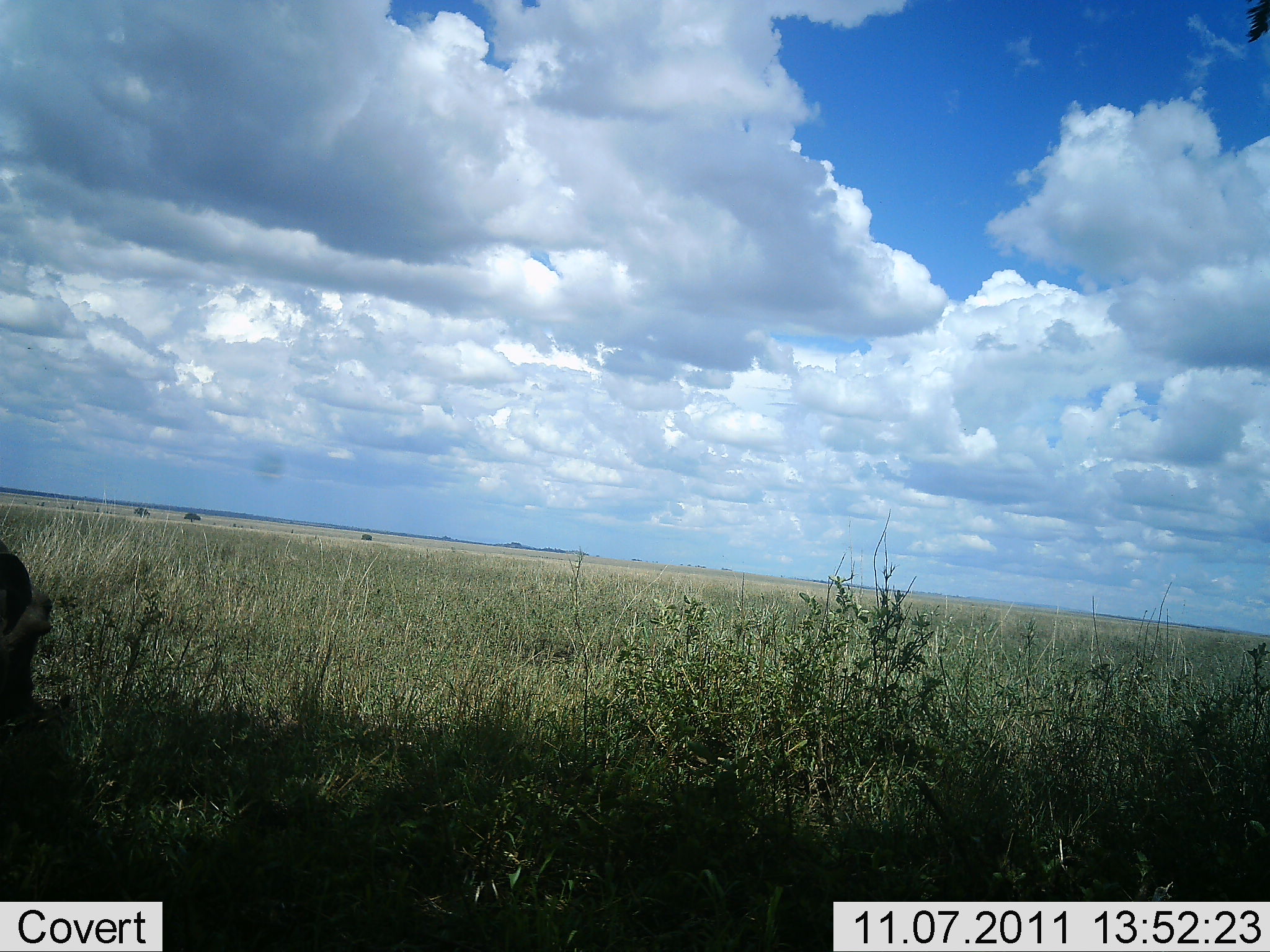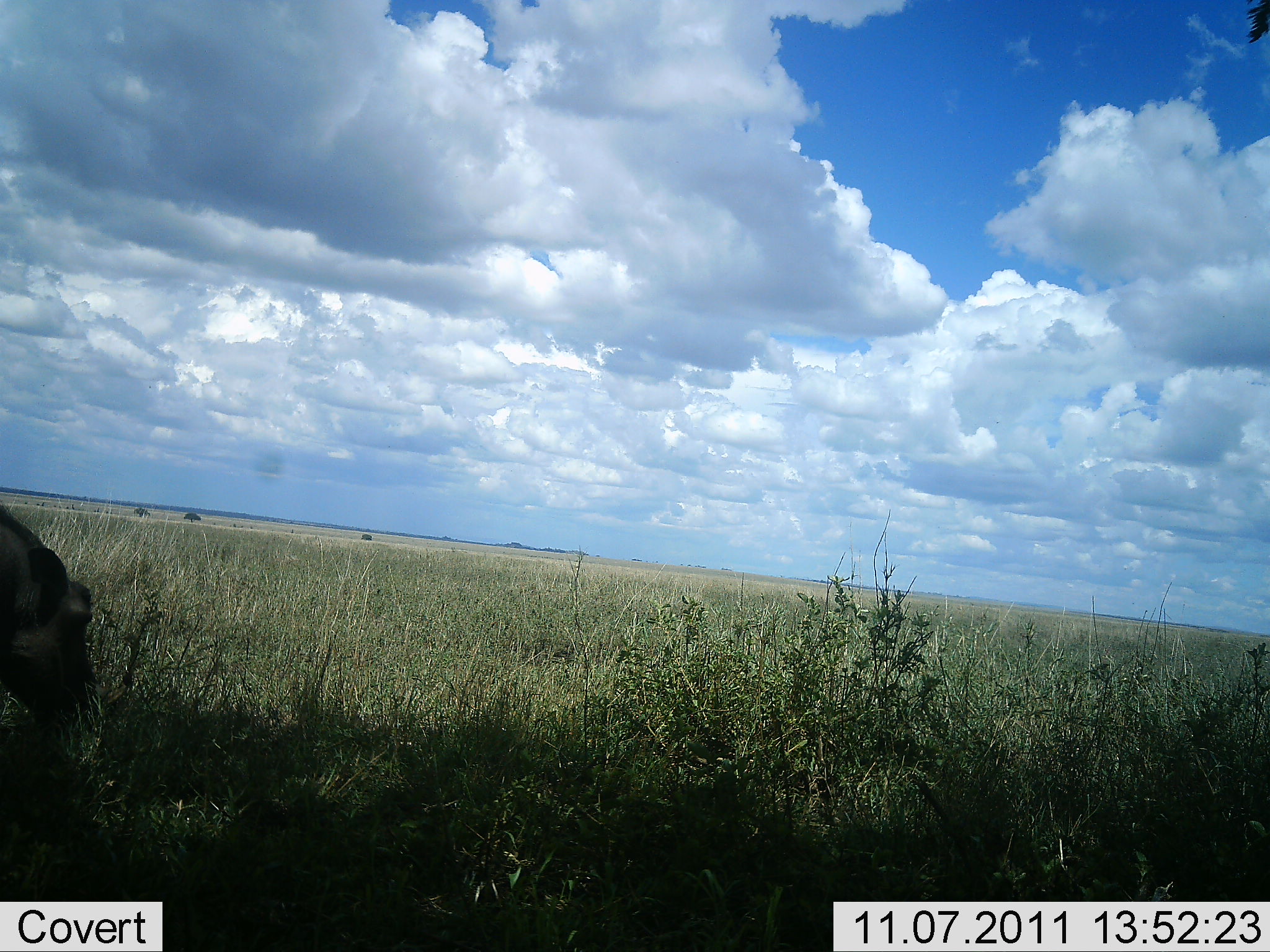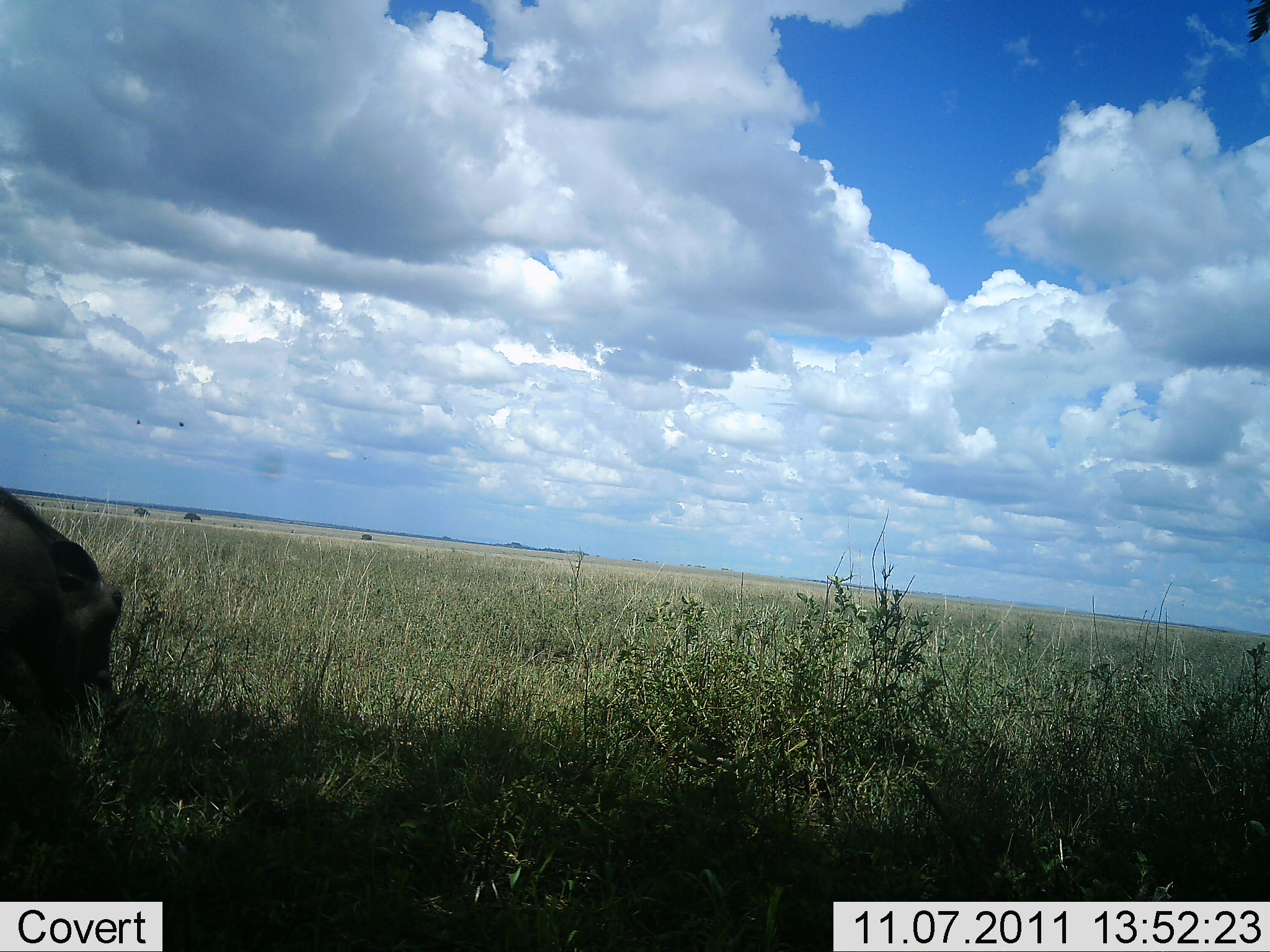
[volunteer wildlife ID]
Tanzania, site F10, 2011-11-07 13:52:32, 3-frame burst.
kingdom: Animalia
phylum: Chordata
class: Mammalia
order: Artiodactyla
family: Suidae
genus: Phacochoerus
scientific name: Phacochoerus africanus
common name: warthog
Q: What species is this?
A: Warthog (Phacochoerus africanus).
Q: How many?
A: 1.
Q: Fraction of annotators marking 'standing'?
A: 17%.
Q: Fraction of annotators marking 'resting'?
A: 0%.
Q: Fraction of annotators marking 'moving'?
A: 67%.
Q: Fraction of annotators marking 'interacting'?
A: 0%.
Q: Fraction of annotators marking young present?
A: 0%.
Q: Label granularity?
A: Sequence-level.